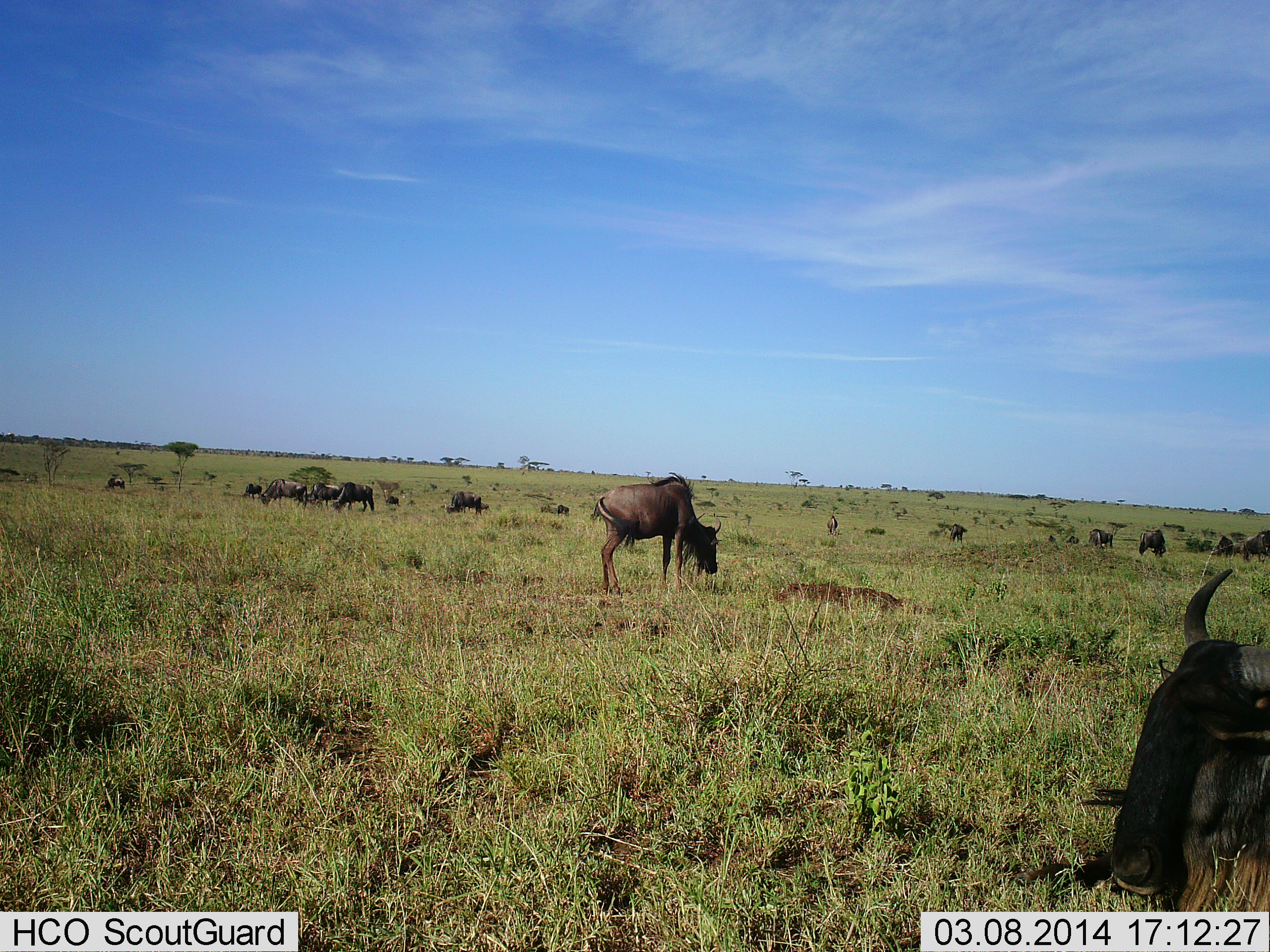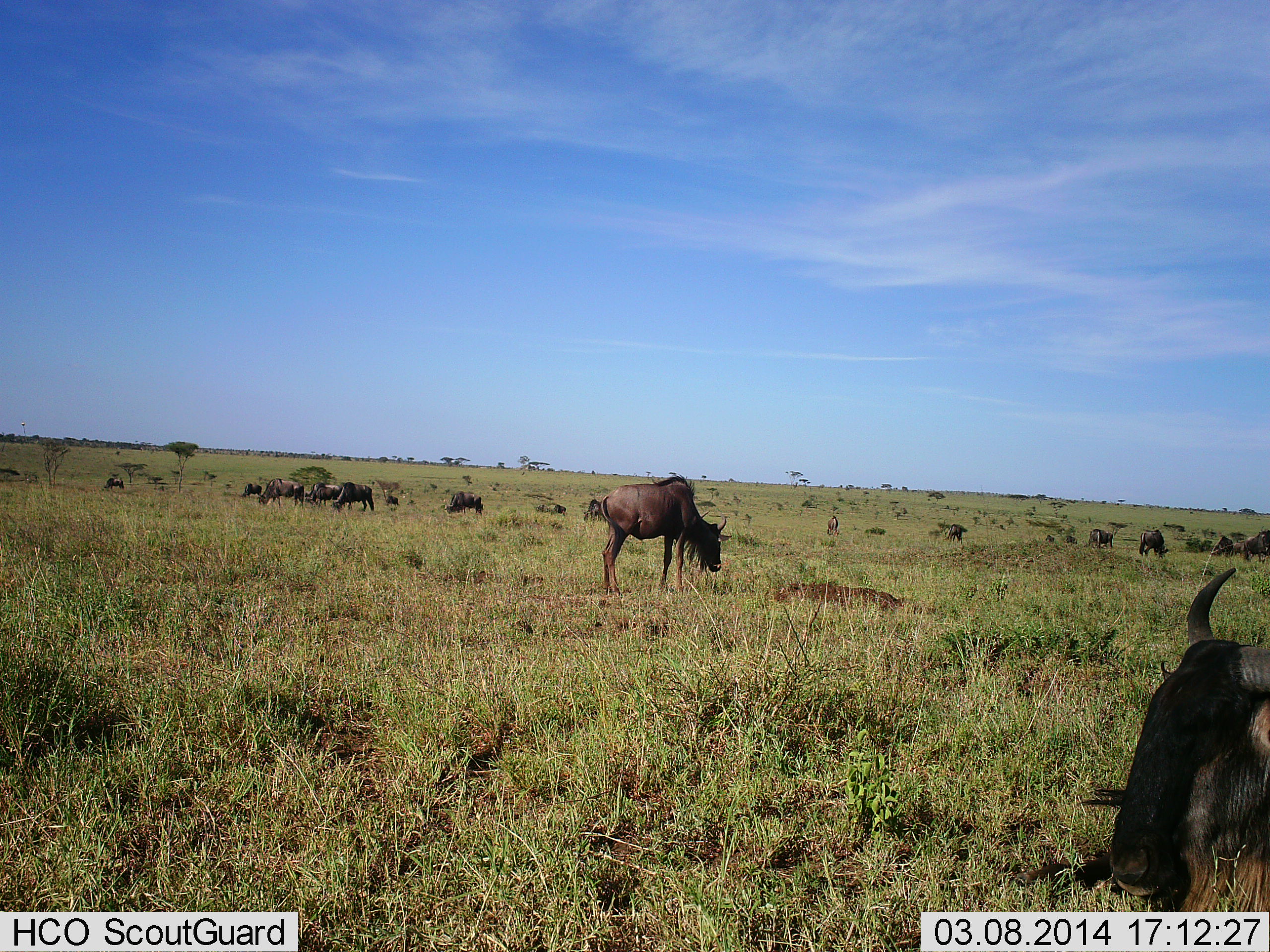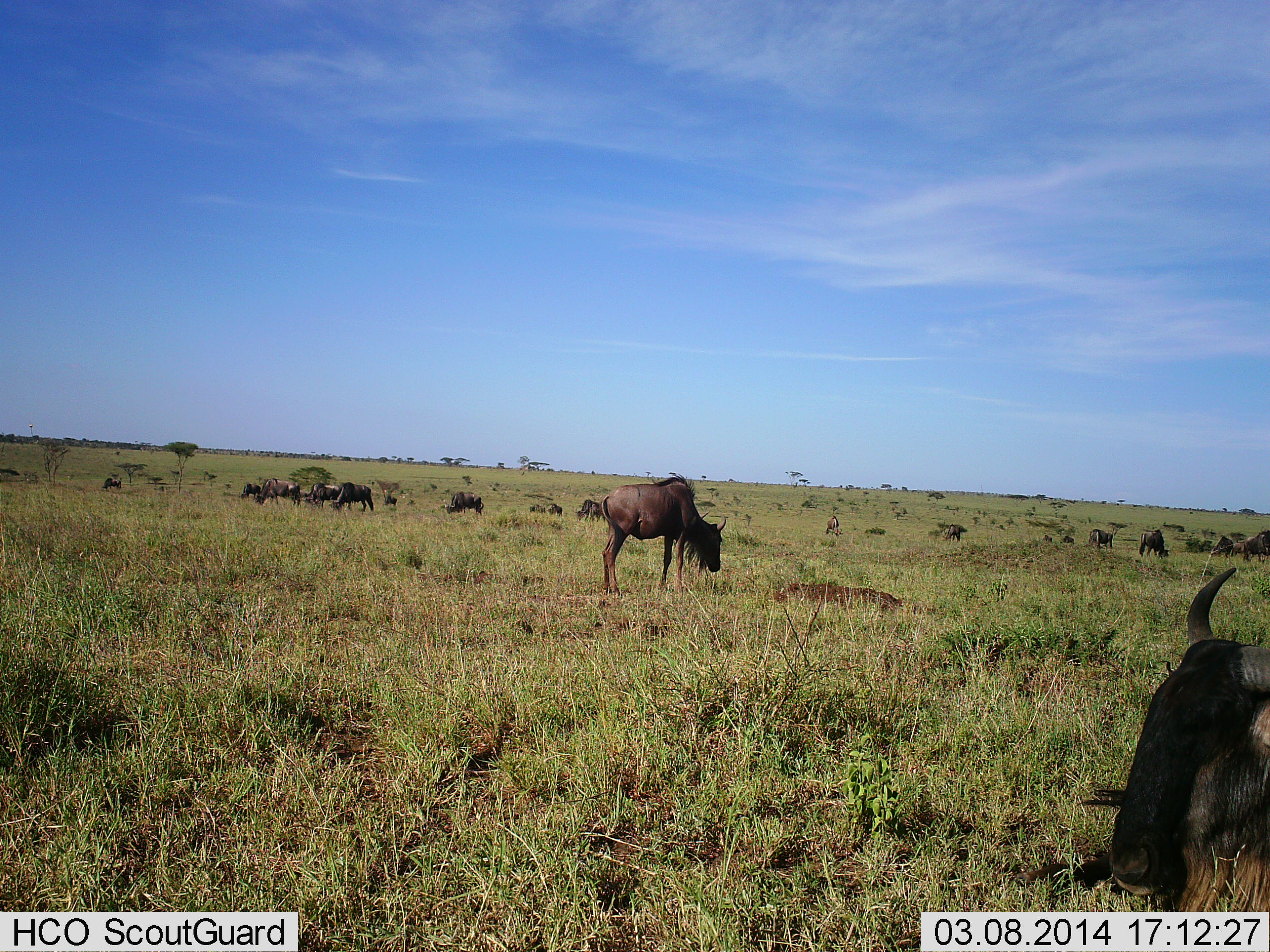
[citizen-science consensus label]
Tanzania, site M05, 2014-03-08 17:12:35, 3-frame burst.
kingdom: Animalia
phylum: Chordata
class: Mammalia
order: Artiodactyla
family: Bovidae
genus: Connochaetes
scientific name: Connochaetes taurinus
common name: blue wildebeest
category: wildebeest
Wildebeest (blue wildebeest) (Connochaetes taurinus), count 11-50. Behavior (volunteer vote fractions): standing 30%, resting 20%, moving 20%, interacting 0%. Young present (vote fraction): 0%. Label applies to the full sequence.